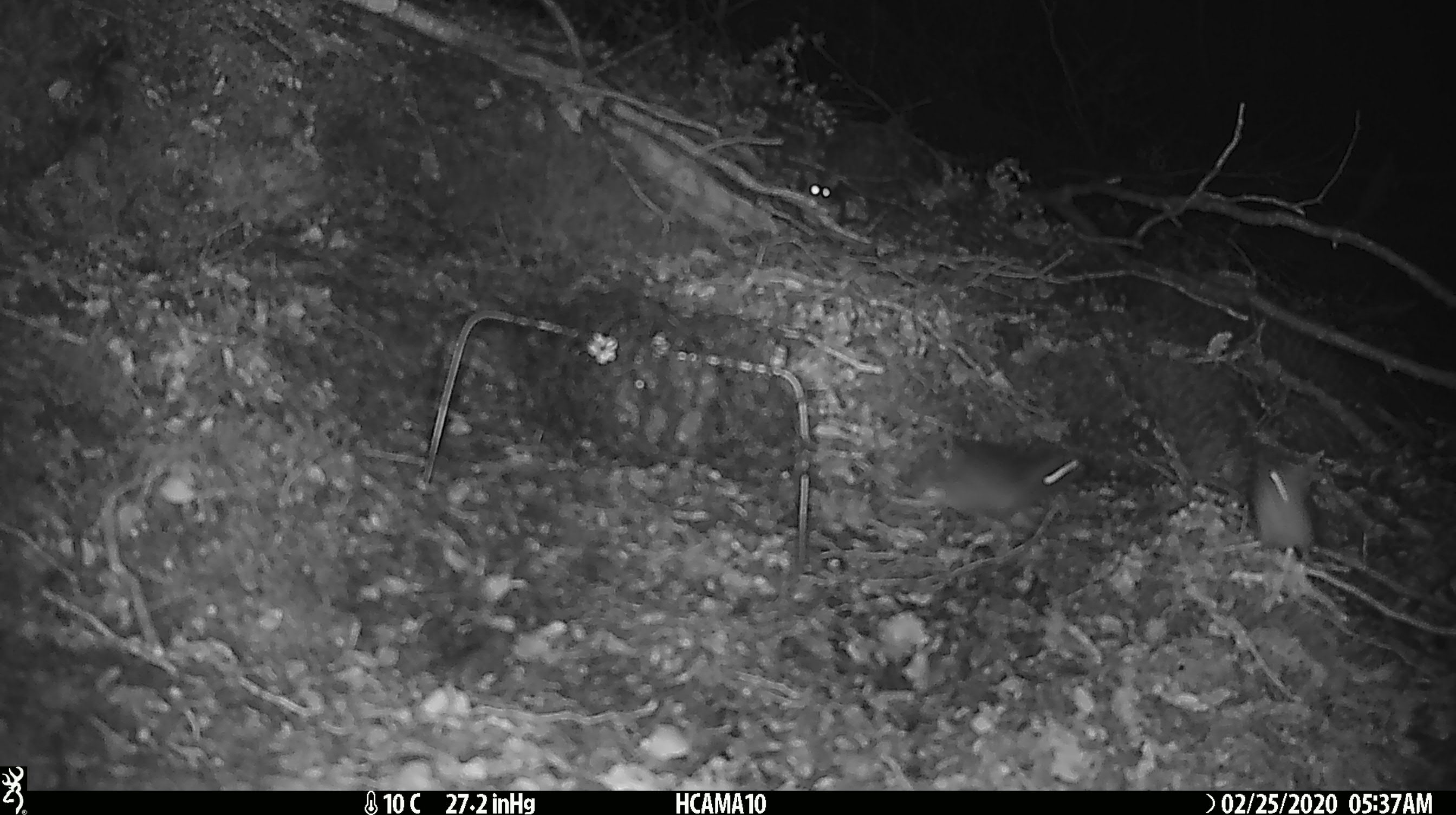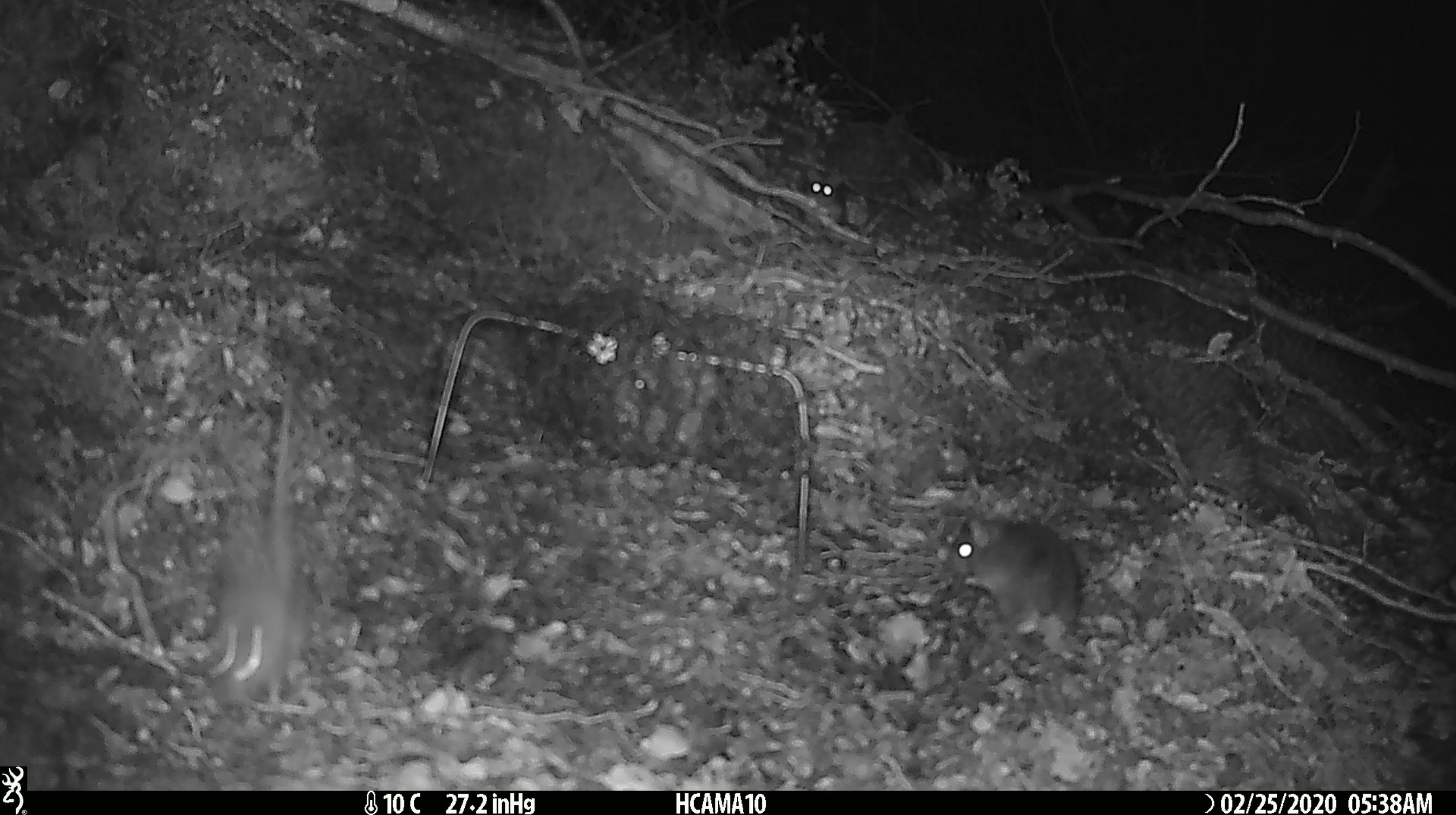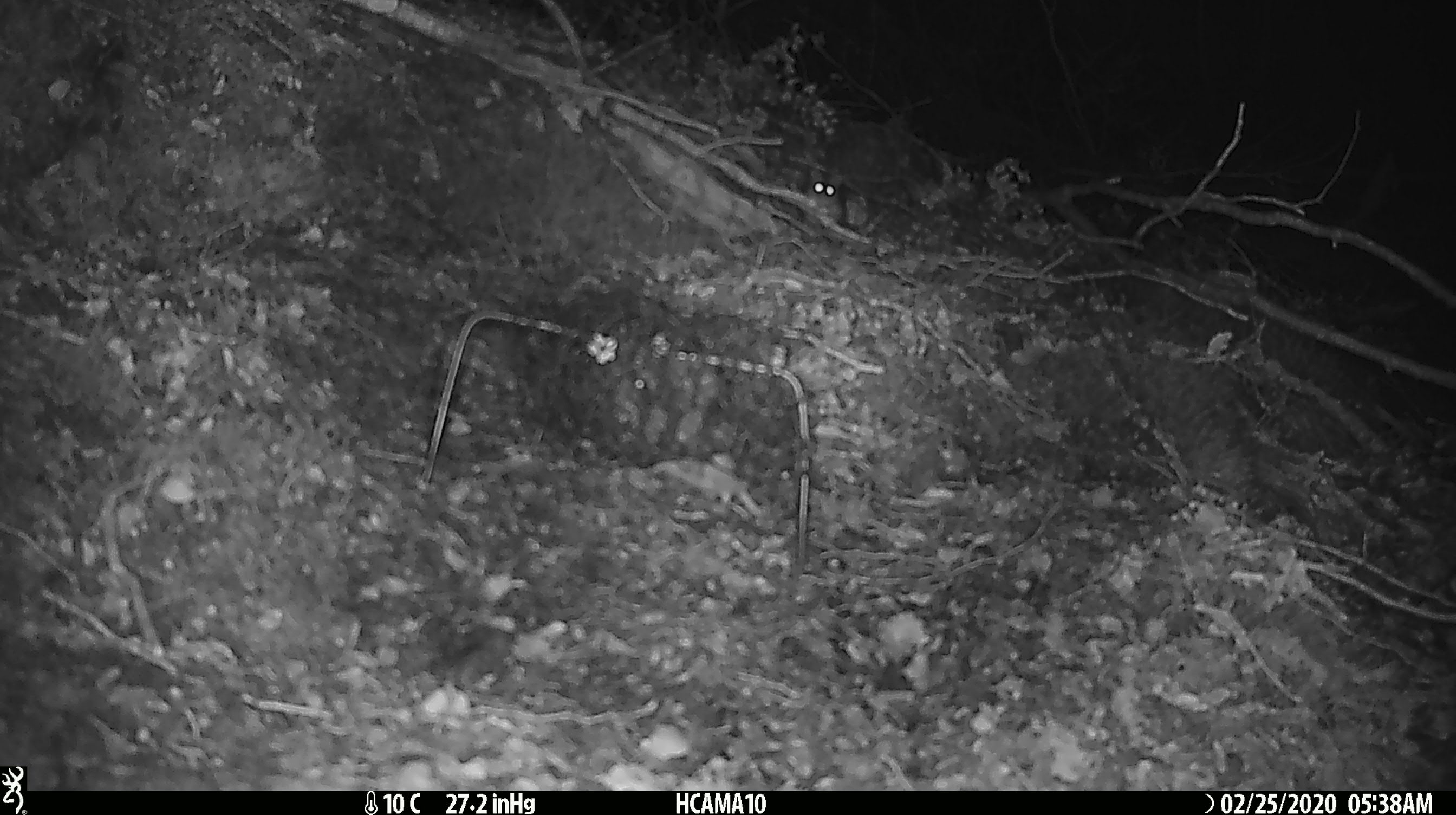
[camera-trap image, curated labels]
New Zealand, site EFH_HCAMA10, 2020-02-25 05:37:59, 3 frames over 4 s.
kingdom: Animalia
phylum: Chordata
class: Mammalia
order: Rodentia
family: Muridae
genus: Mus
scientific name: Mus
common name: mouse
Mouse (Mus).